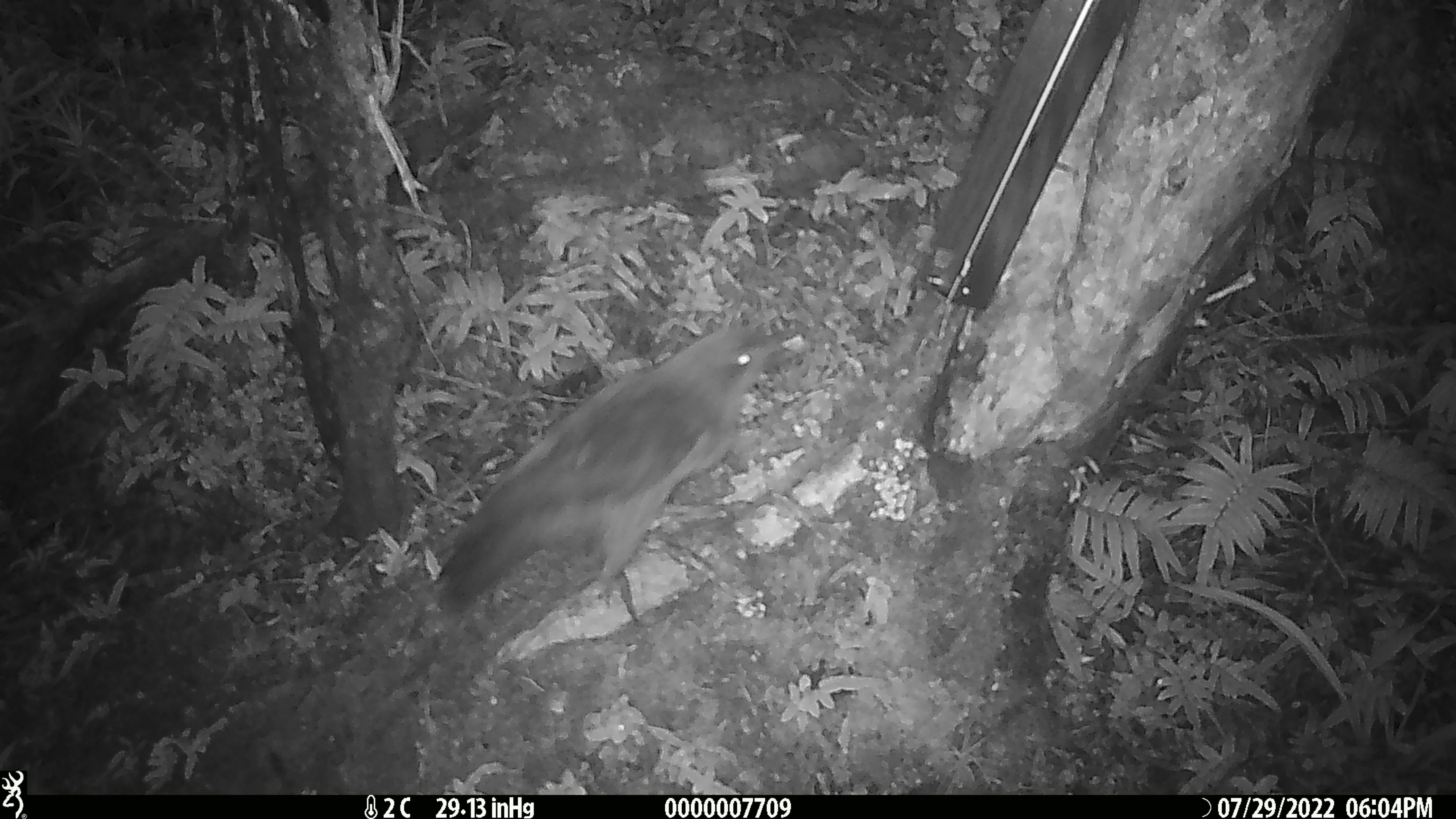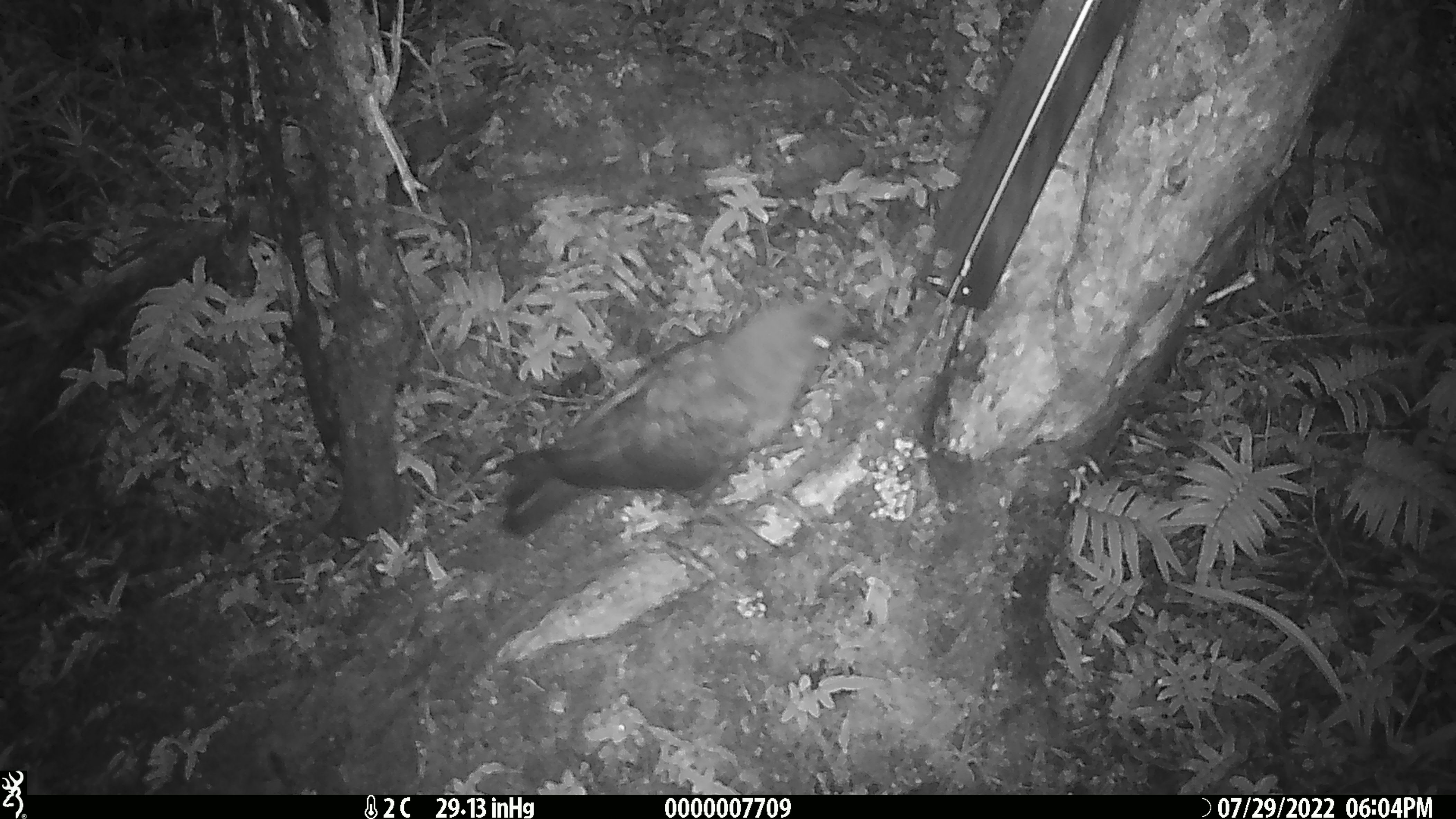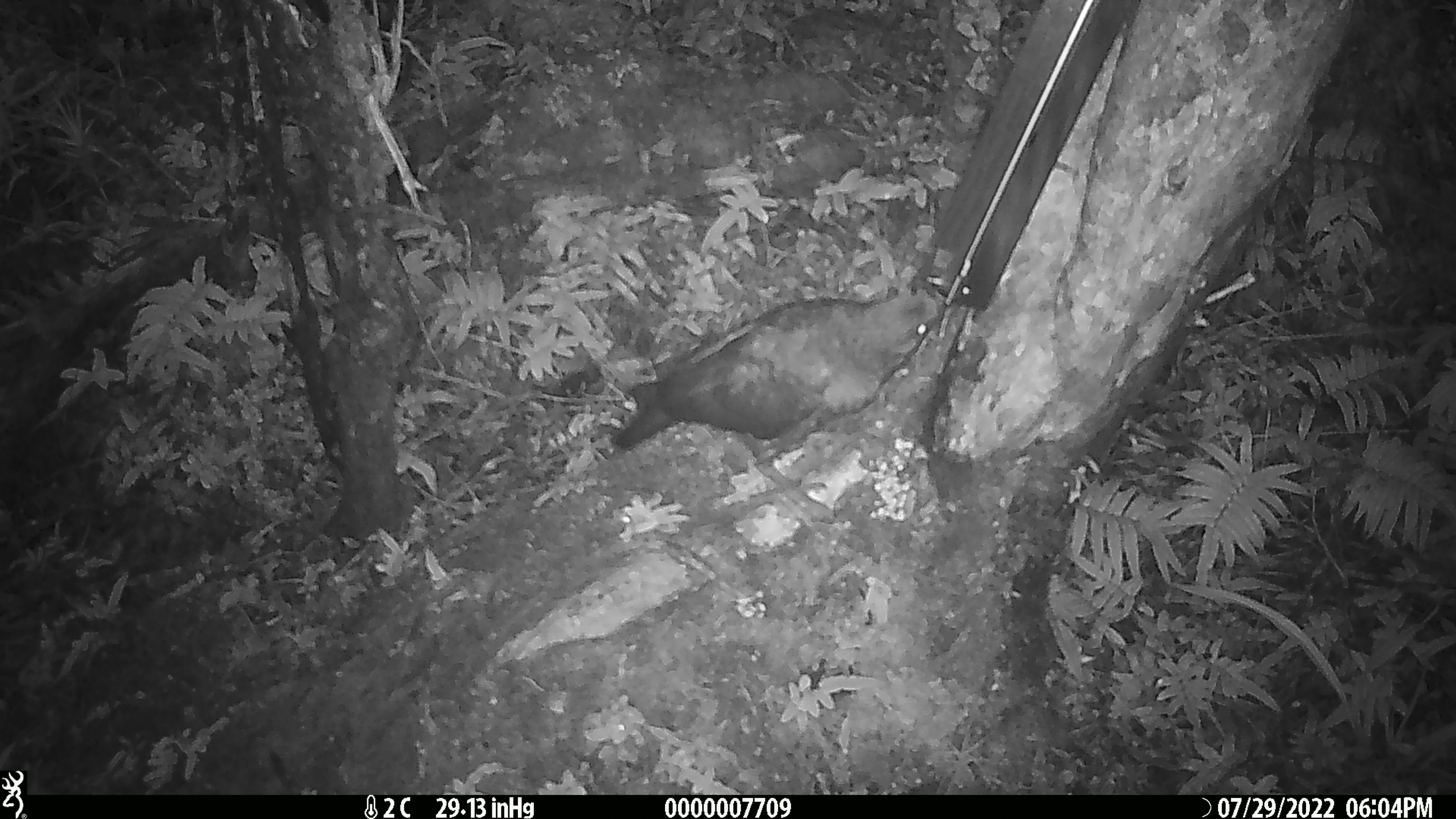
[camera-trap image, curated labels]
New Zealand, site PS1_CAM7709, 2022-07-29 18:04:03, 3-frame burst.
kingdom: Animalia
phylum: Chordata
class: Aves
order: Psittaciformes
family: Strigopidae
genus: Nestor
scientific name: Nestor notabilis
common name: kea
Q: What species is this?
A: Kea (Nestor notabilis).